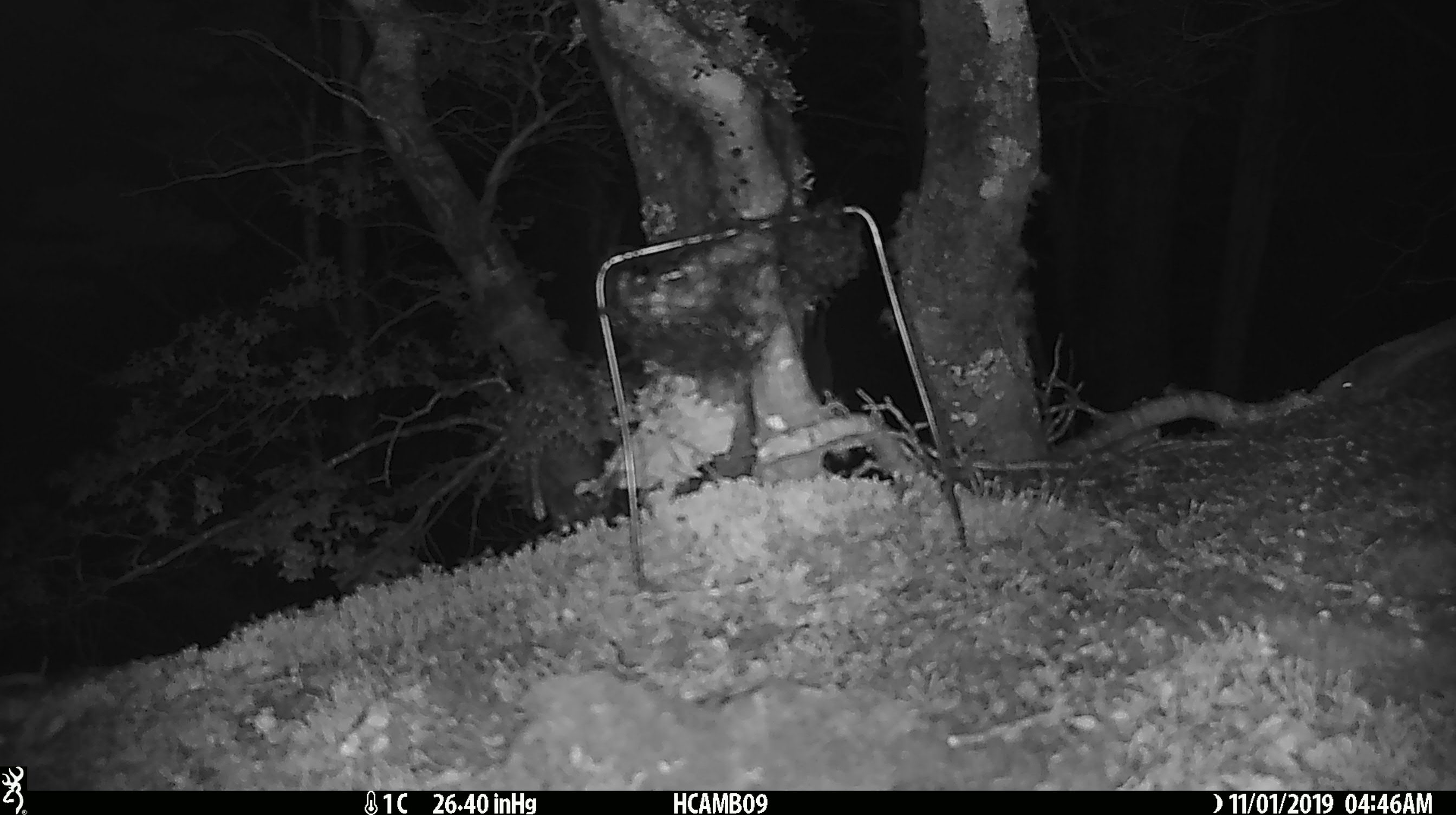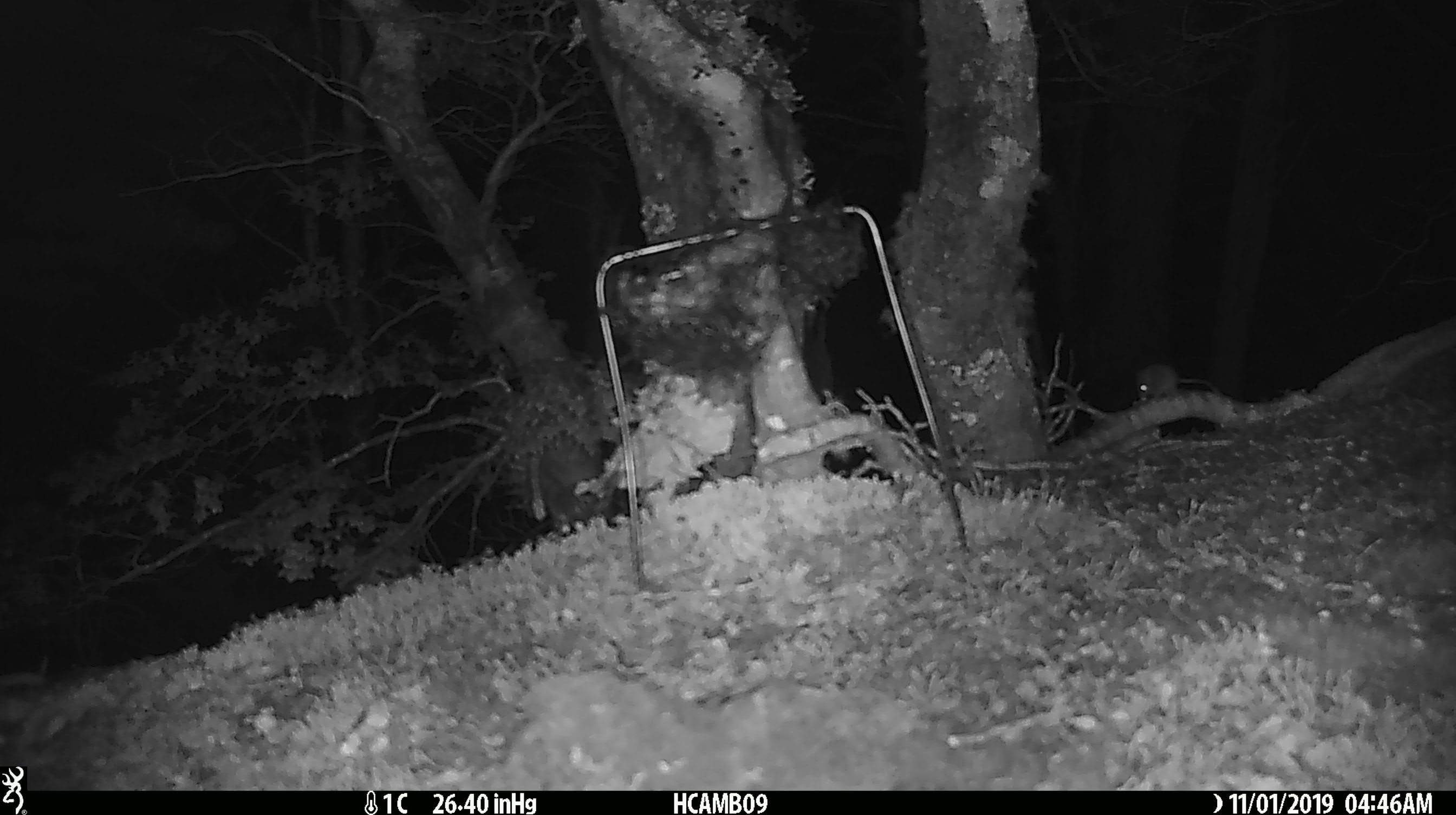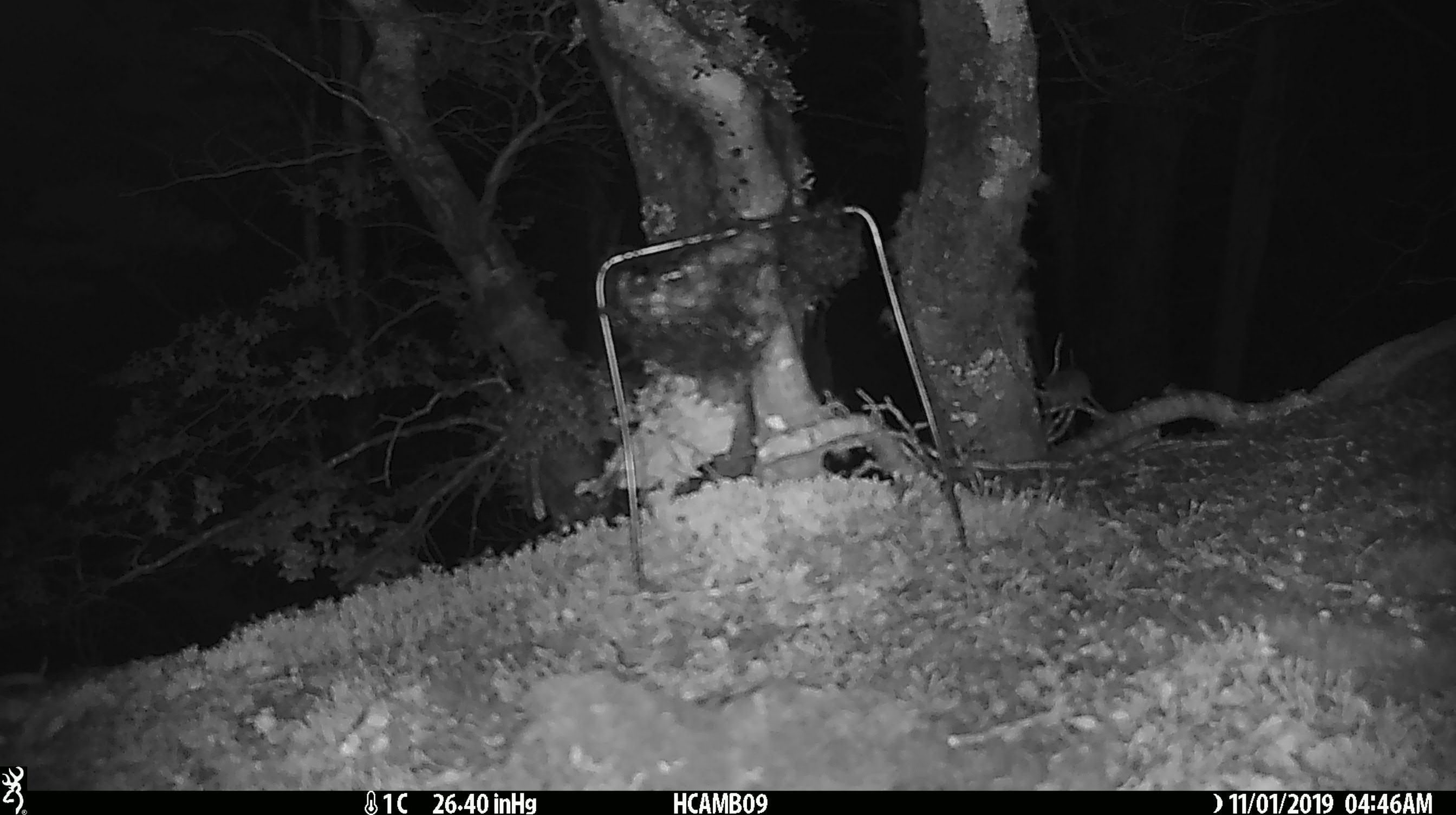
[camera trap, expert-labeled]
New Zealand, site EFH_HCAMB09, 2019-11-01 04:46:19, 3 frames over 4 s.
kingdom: Animalia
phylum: Chordata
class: Mammalia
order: Rodentia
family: Muridae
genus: Mus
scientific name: Mus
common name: mouse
Mouse (Mus).